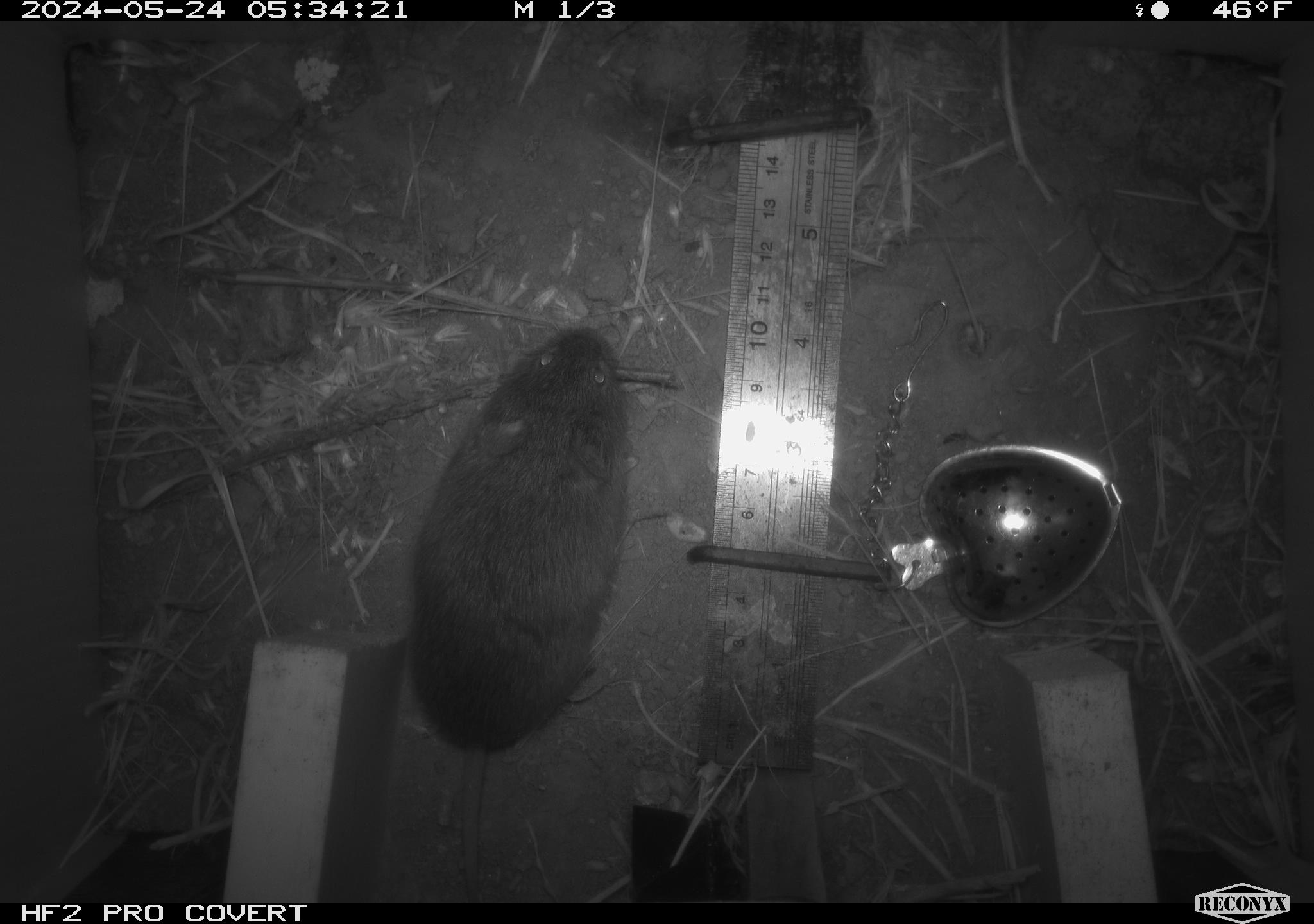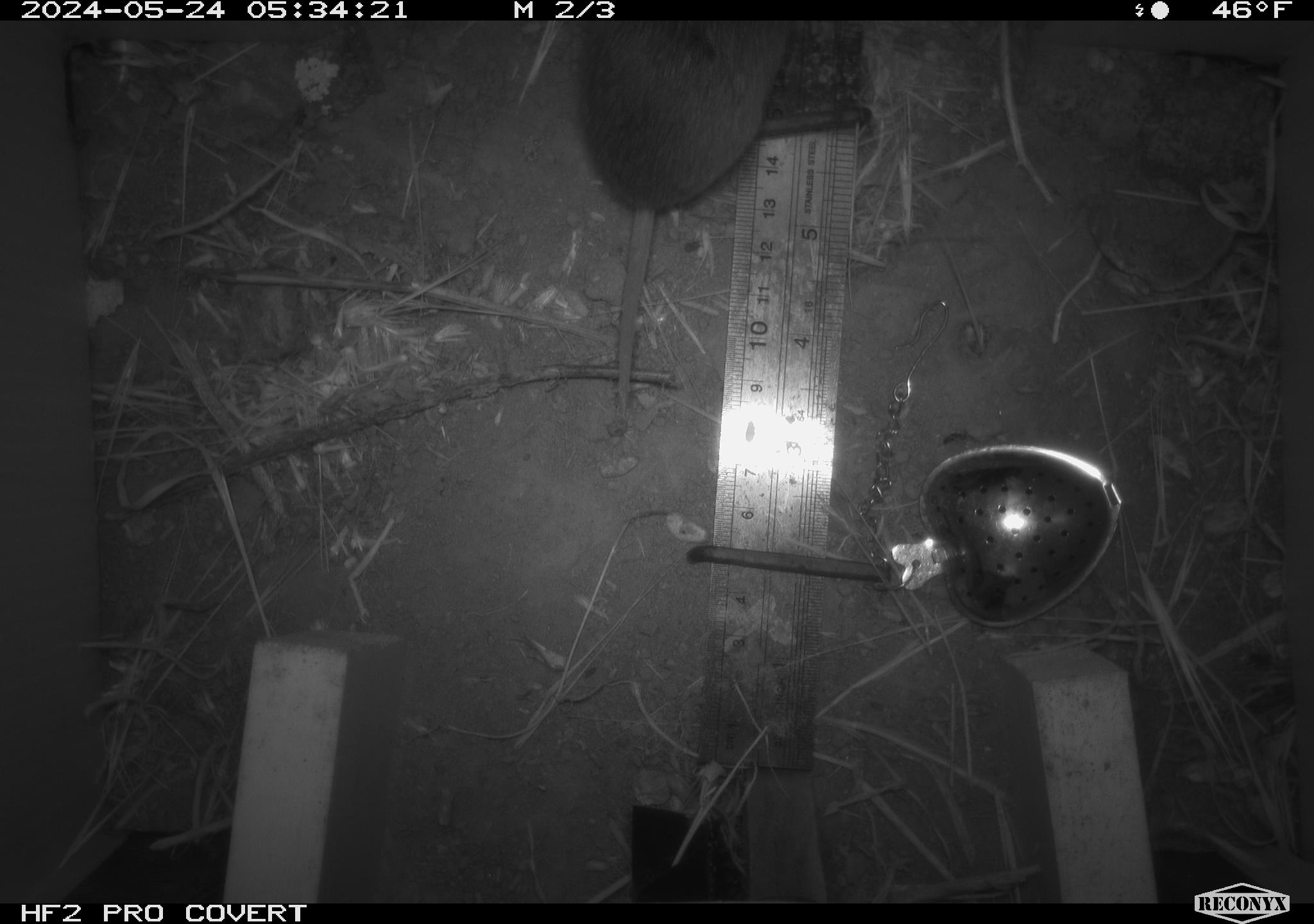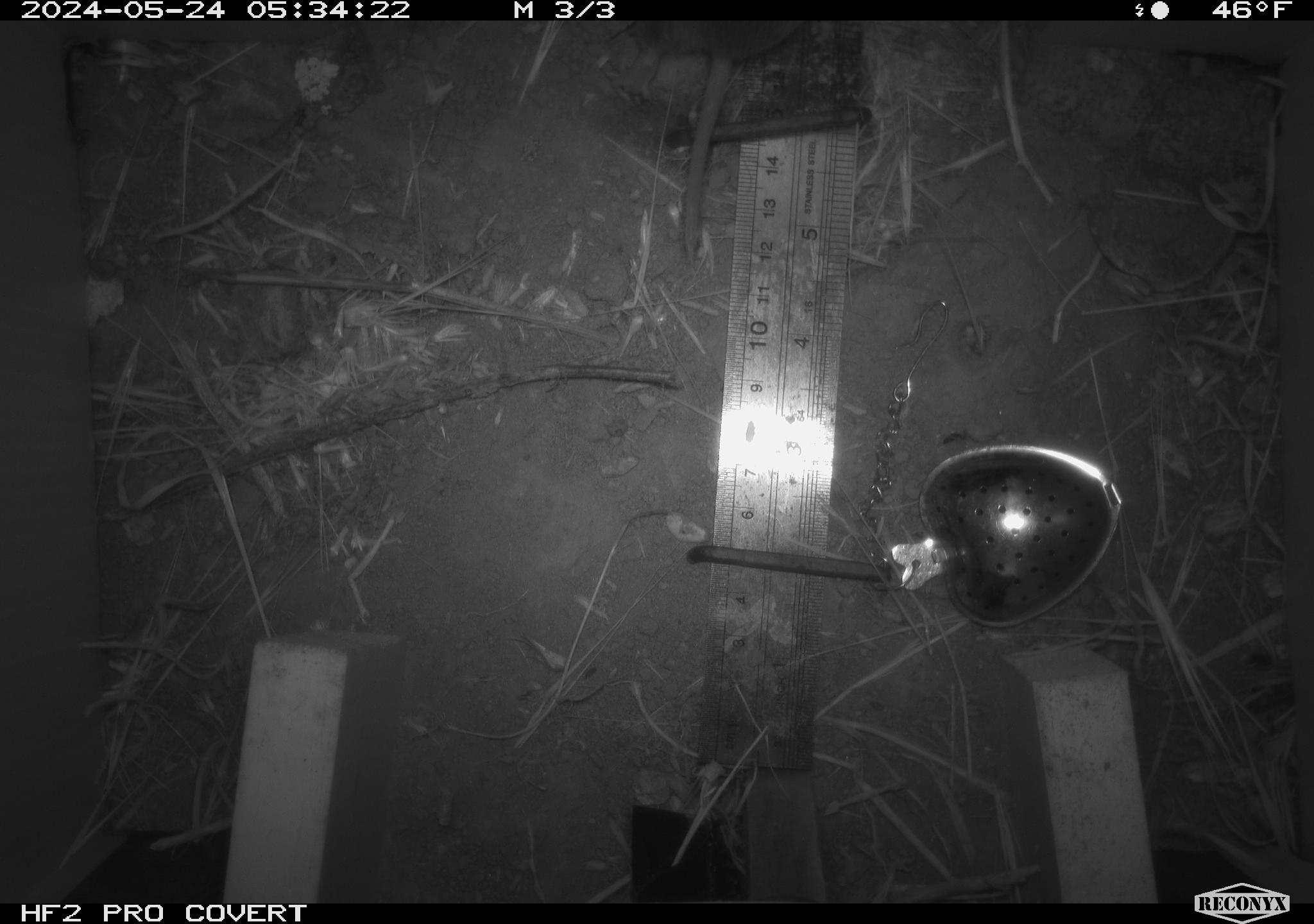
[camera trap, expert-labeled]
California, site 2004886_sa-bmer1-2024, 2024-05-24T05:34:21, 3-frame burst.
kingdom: Animalia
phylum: Chordata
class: Mammalia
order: Rodentia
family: Cricetidae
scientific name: Arvicolinae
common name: voles, lemmings, and muskrats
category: arvicolinae subfamily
Arvicolinae subfamily (voles, lemmings, and muskrats) (Arvicolinae).